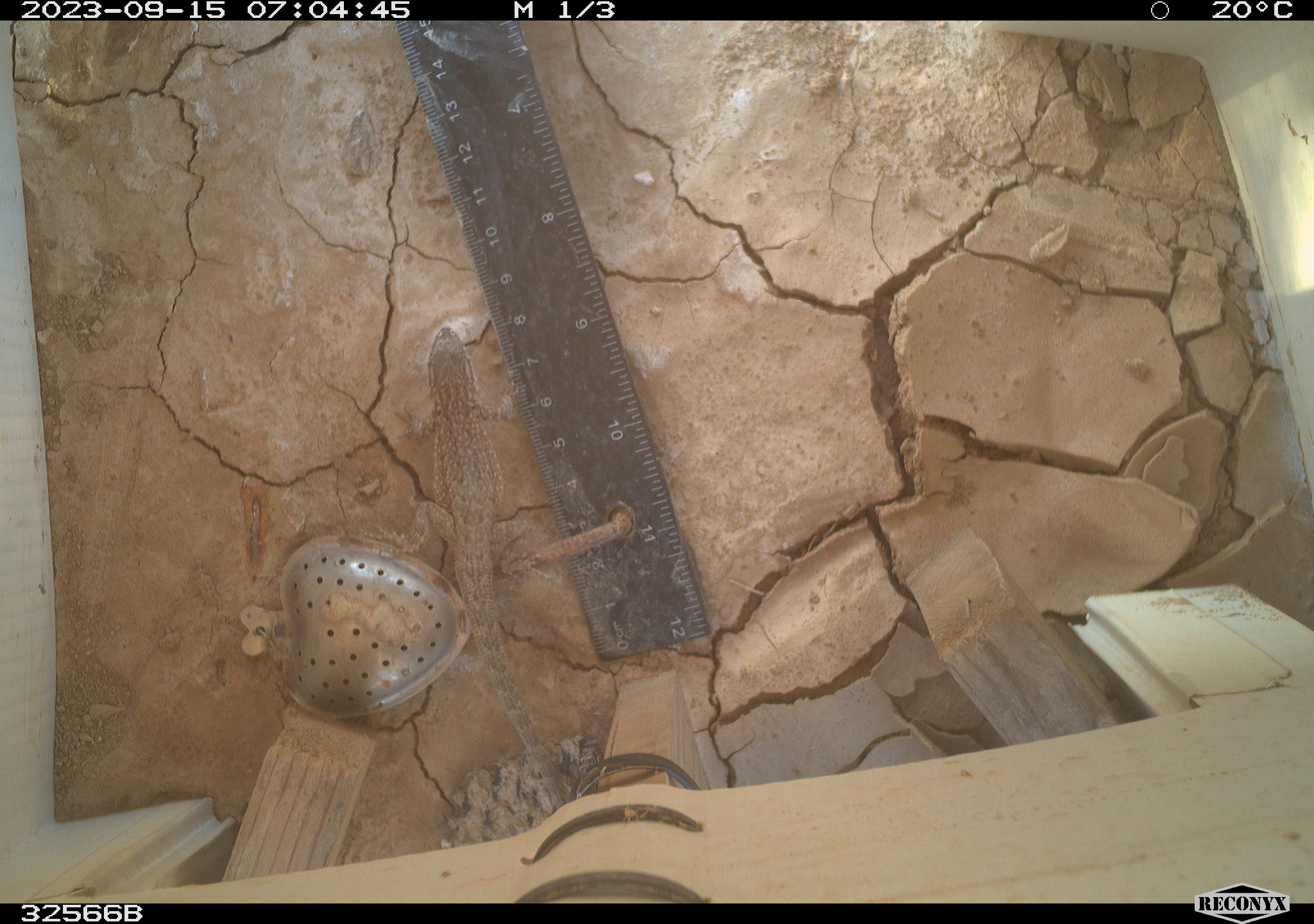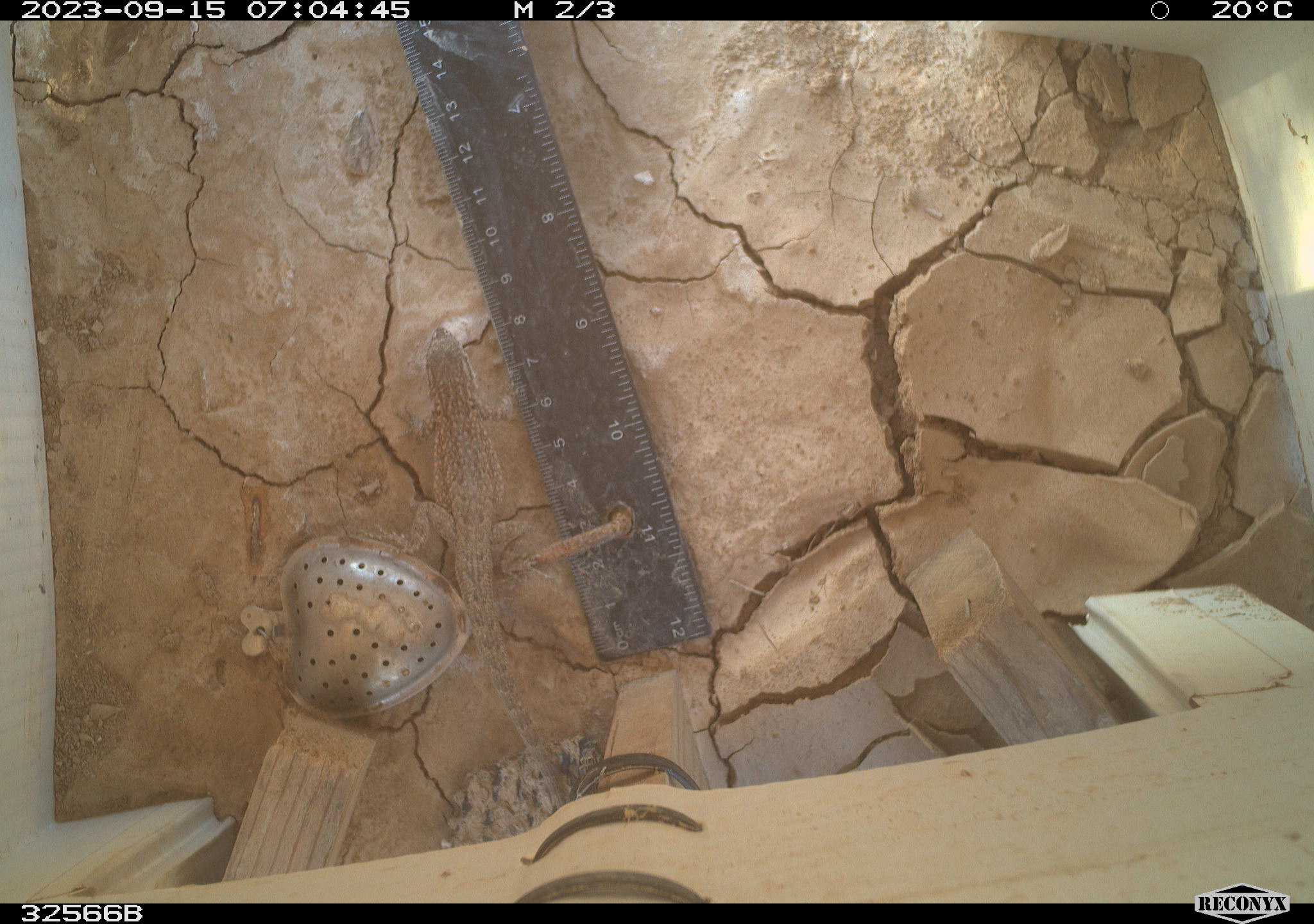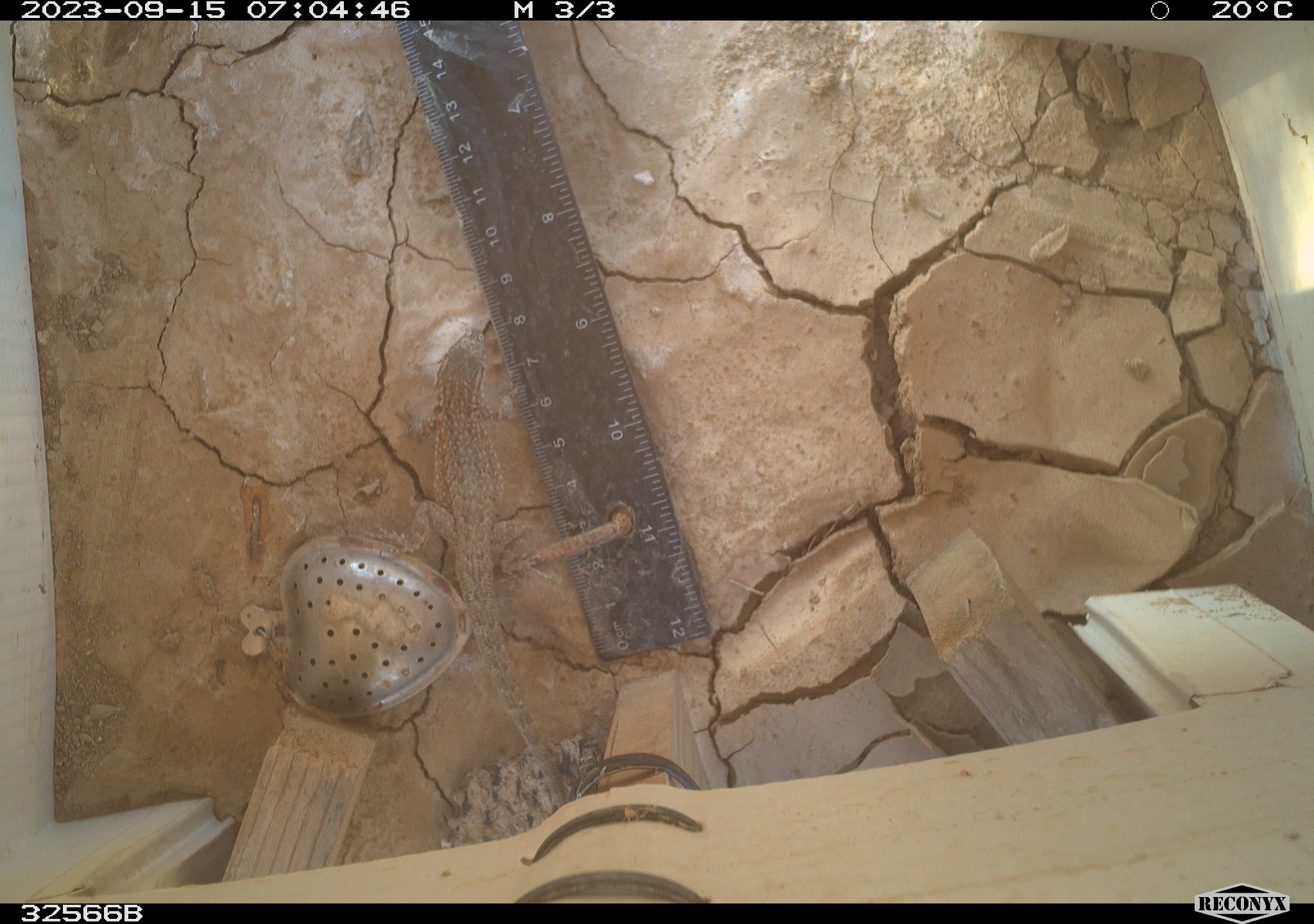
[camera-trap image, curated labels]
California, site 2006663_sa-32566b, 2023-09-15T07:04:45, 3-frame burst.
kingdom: Animalia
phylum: Chordata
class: Reptilia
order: Squamata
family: Phrynosomatidae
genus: Sceloporus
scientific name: Sceloporus graciosus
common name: common sagebrush lizard